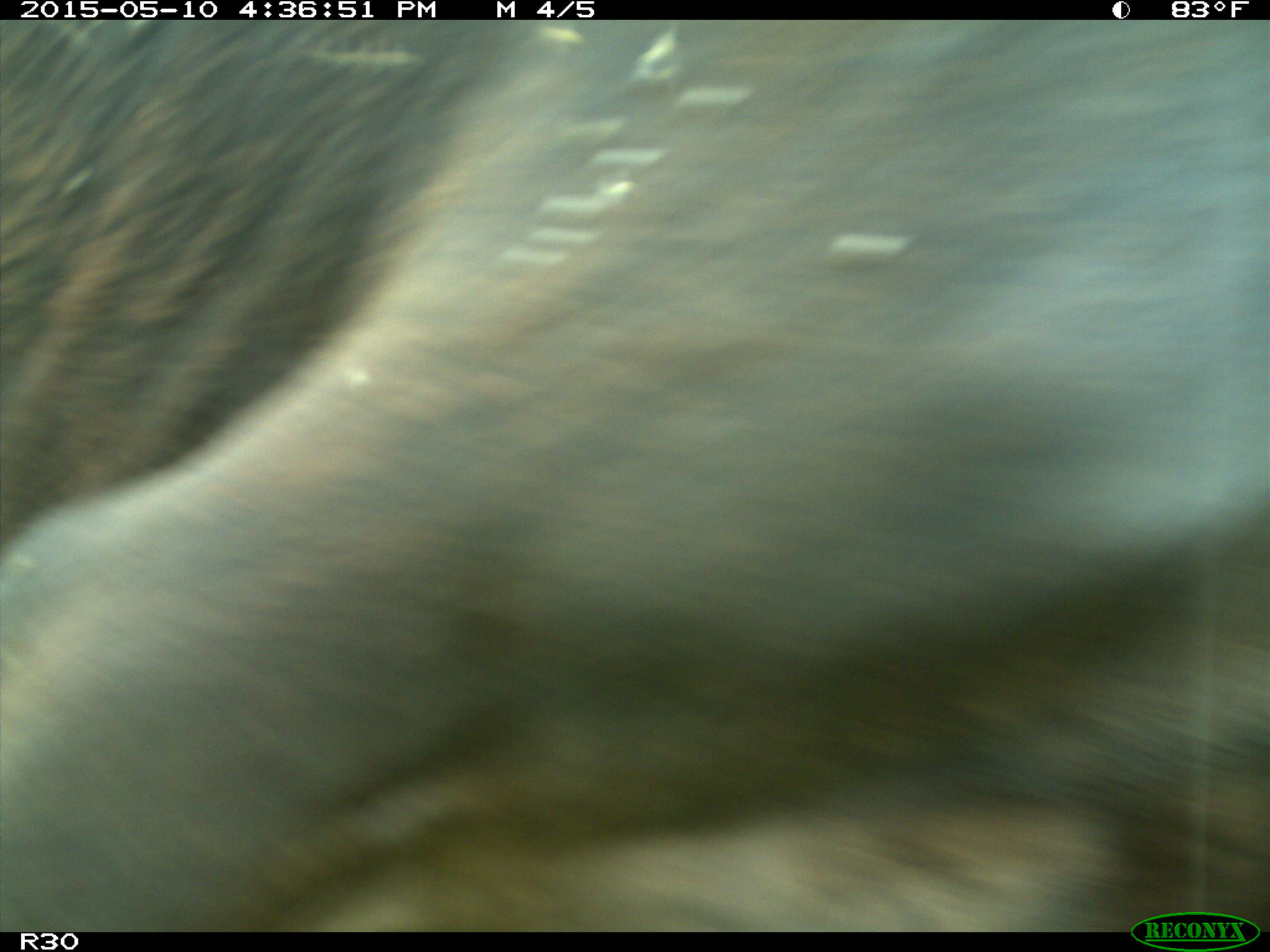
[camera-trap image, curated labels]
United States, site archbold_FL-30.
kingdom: Animalia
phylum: Chordata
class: Mammalia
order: Artiodactyla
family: Bovidae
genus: Bos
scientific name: Bos taurus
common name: domestic cow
Bos taurus (domestic cow).